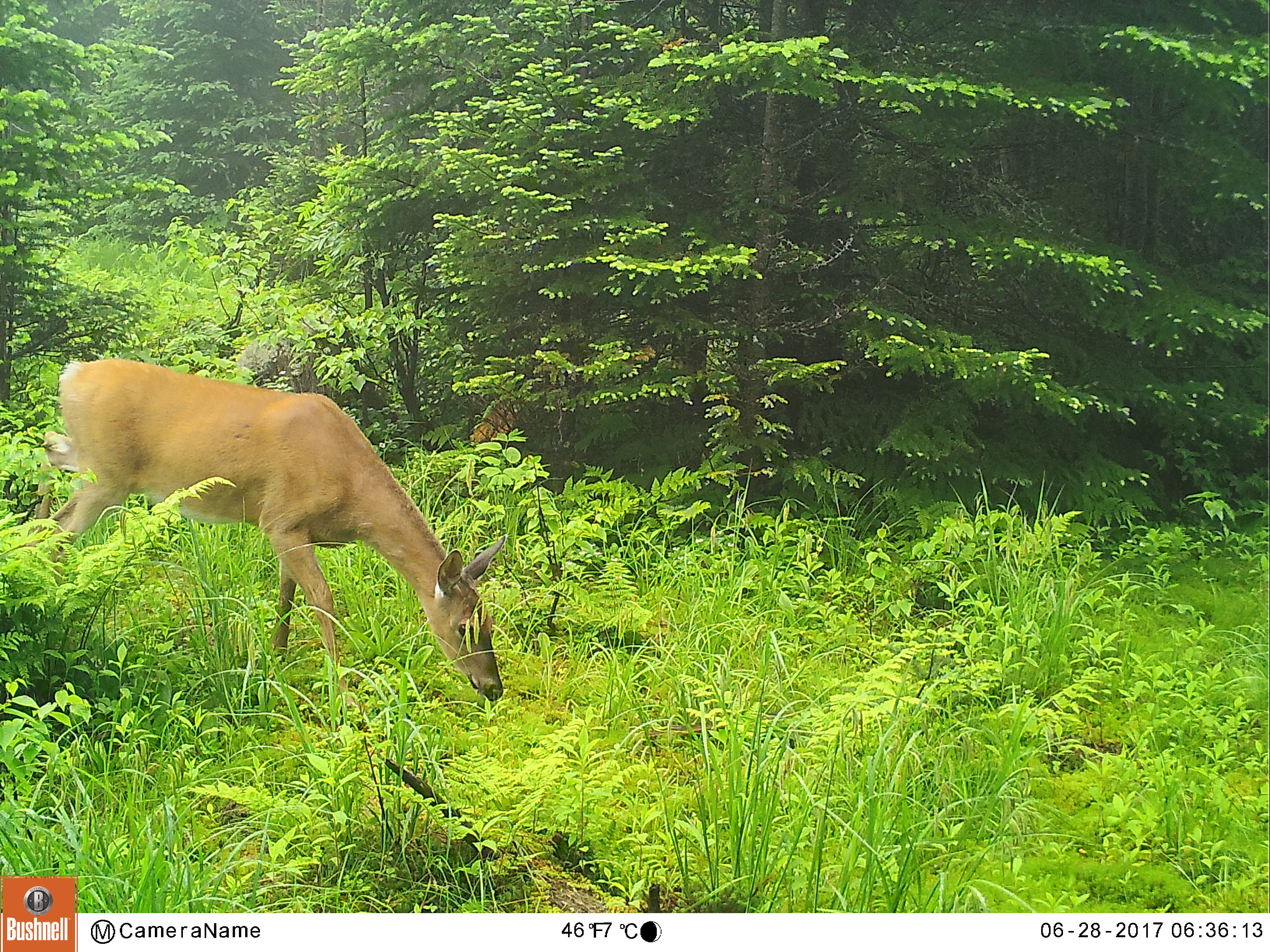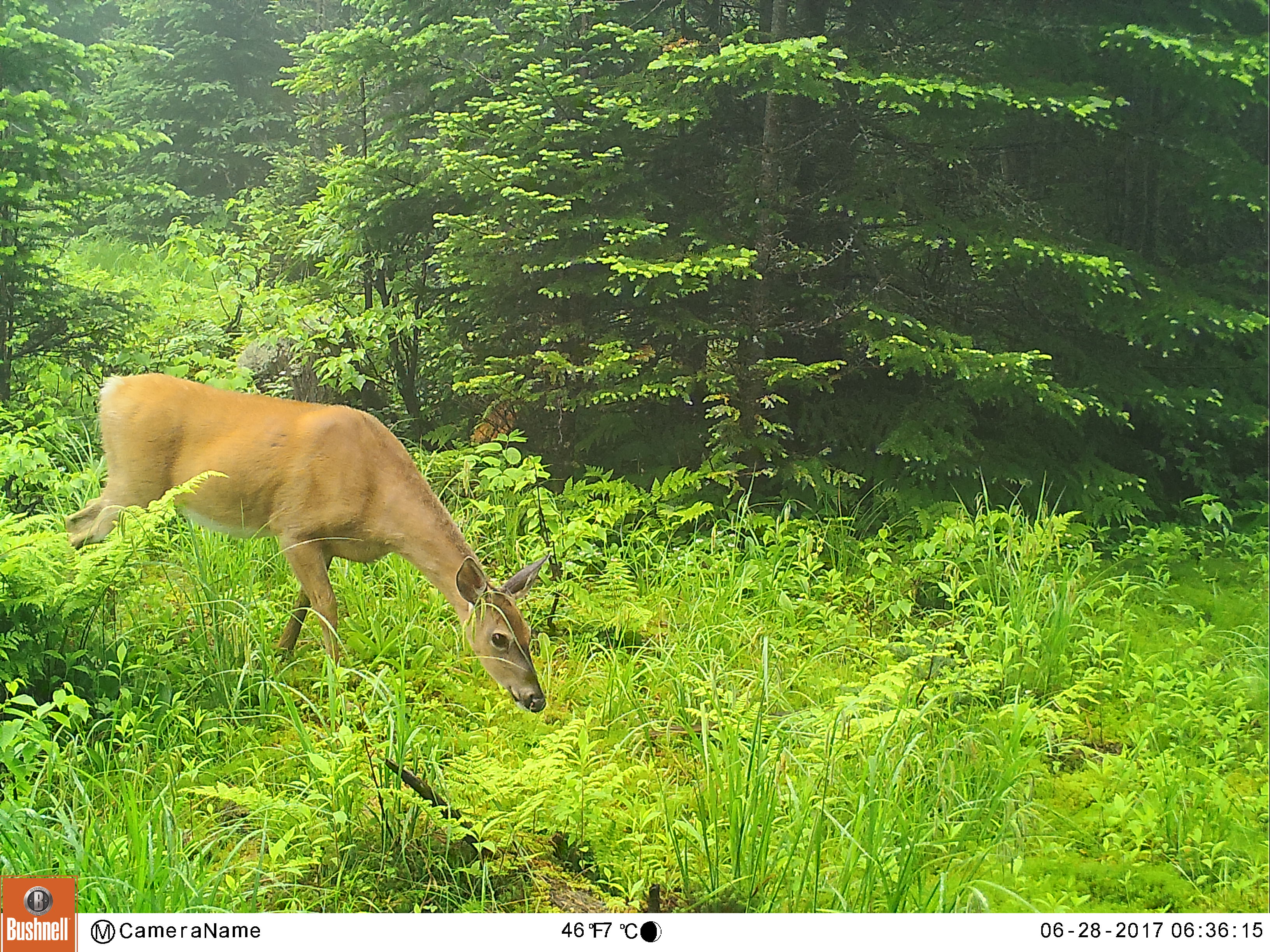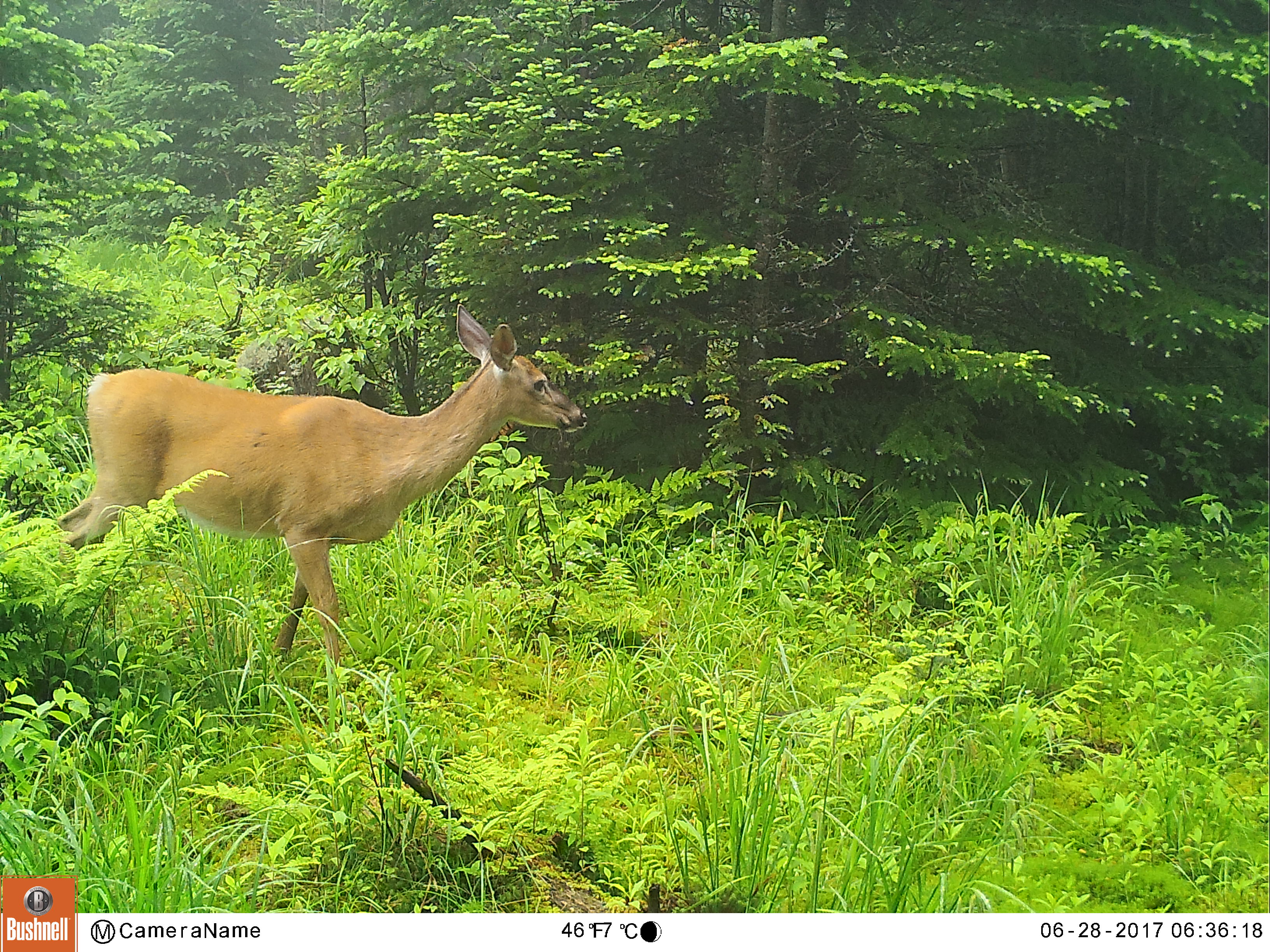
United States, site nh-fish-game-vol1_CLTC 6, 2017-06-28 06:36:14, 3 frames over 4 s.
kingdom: Animalia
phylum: Chordata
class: Mammalia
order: Artiodactyla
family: Cervidae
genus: Odocoileus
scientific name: Odocoileus virginianus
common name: white-tailed deer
White-tailed deer (Odocoileus virginianus).